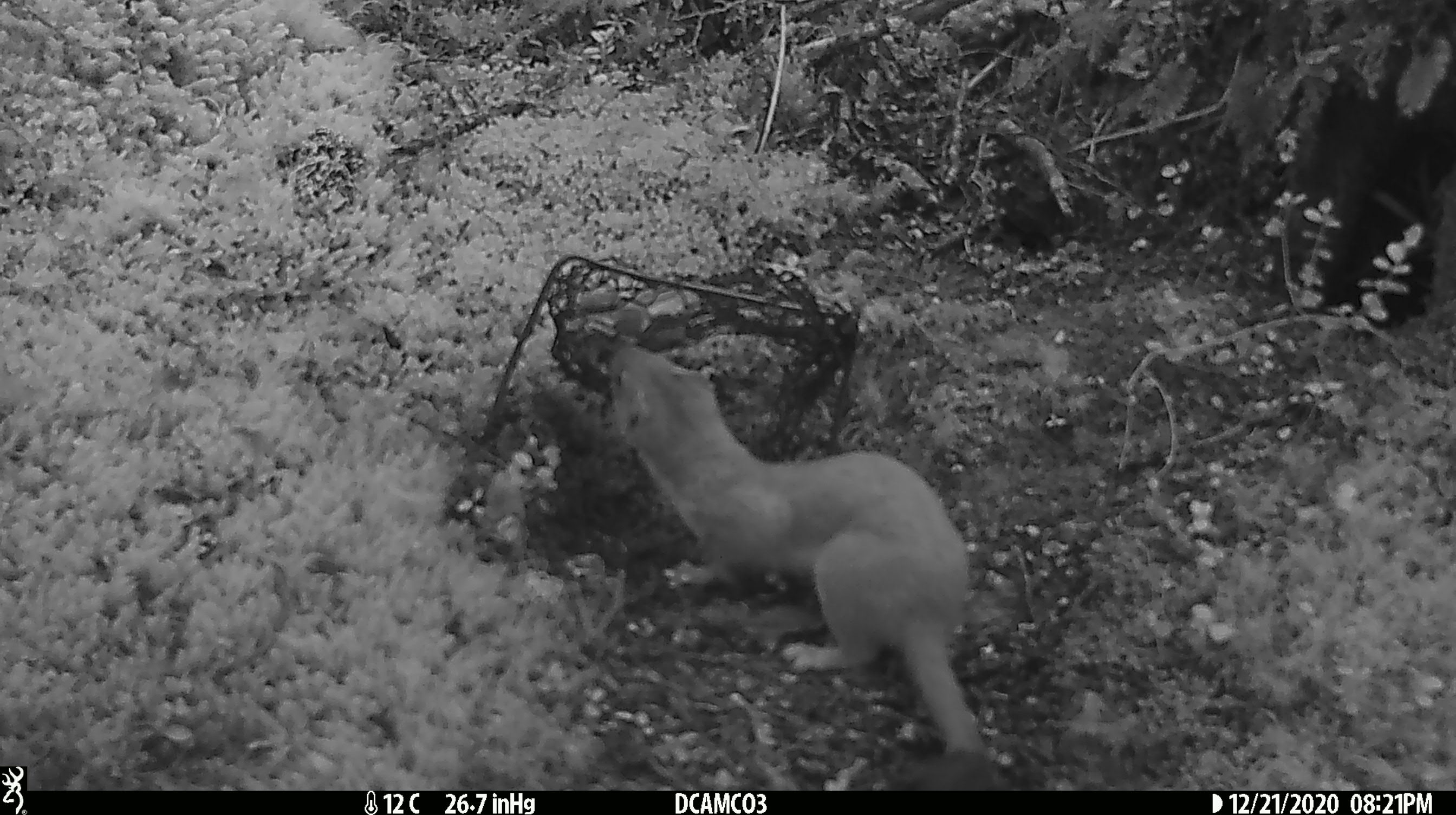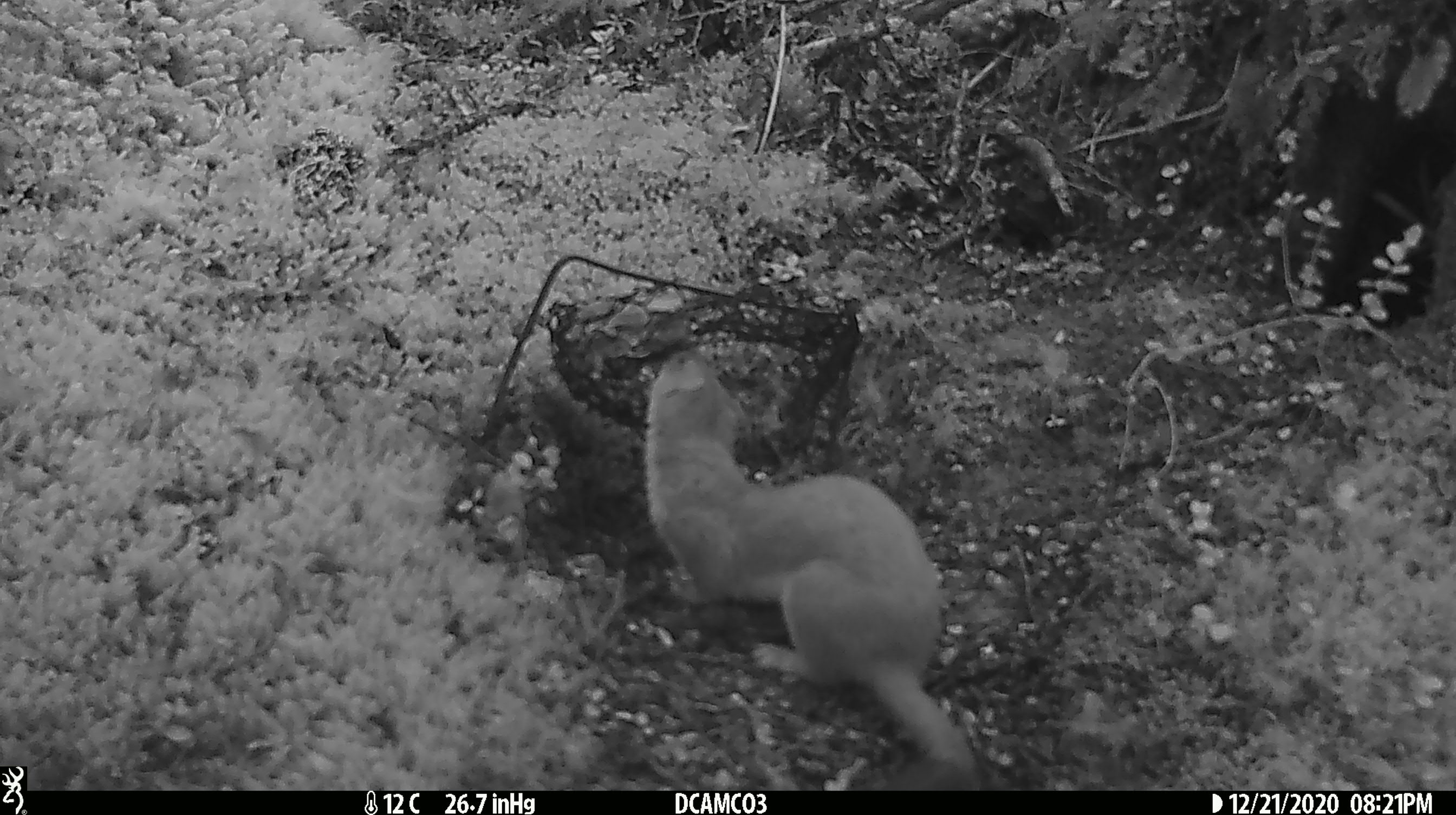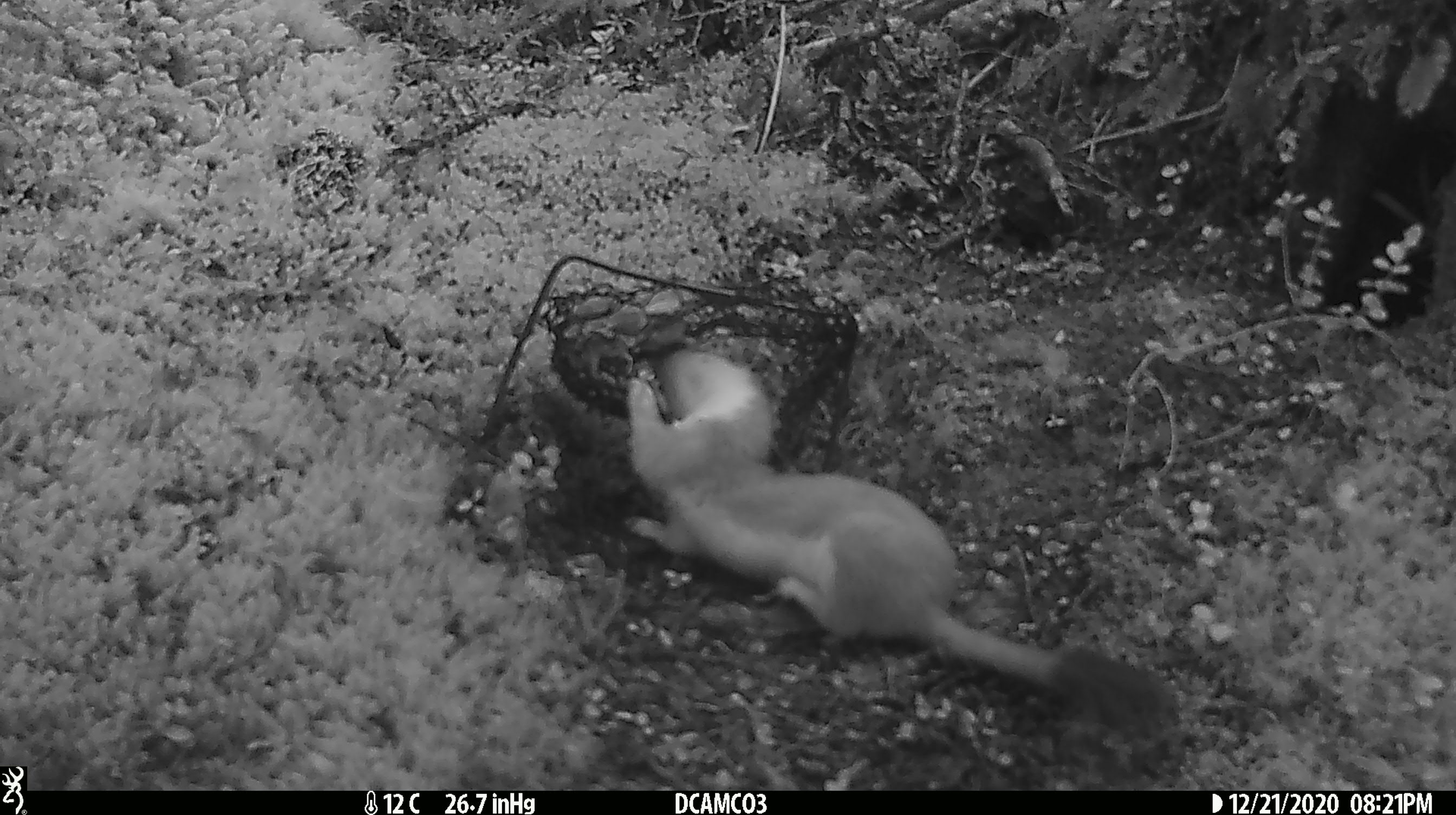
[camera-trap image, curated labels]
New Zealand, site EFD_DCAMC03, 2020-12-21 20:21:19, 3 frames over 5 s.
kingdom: Animalia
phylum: Chordata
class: Mammalia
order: Carnivora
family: Mustelidae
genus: Mustela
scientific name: Mustela erminea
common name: stoat